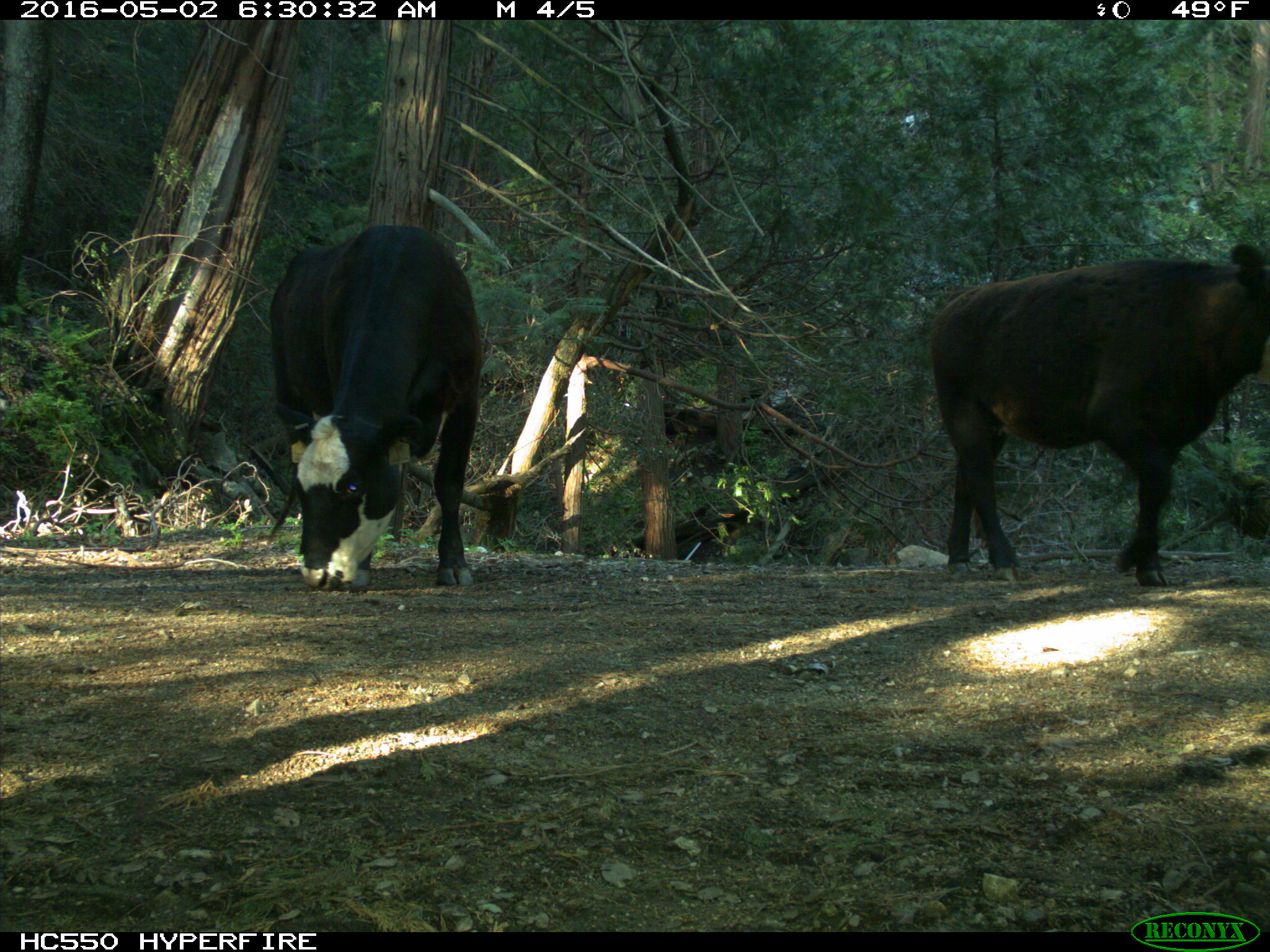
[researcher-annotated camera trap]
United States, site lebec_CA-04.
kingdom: Animalia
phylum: Chordata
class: Mammalia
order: Artiodactyla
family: Bovidae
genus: Bos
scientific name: Bos taurus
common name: domestic cow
Bos taurus (domestic cow).